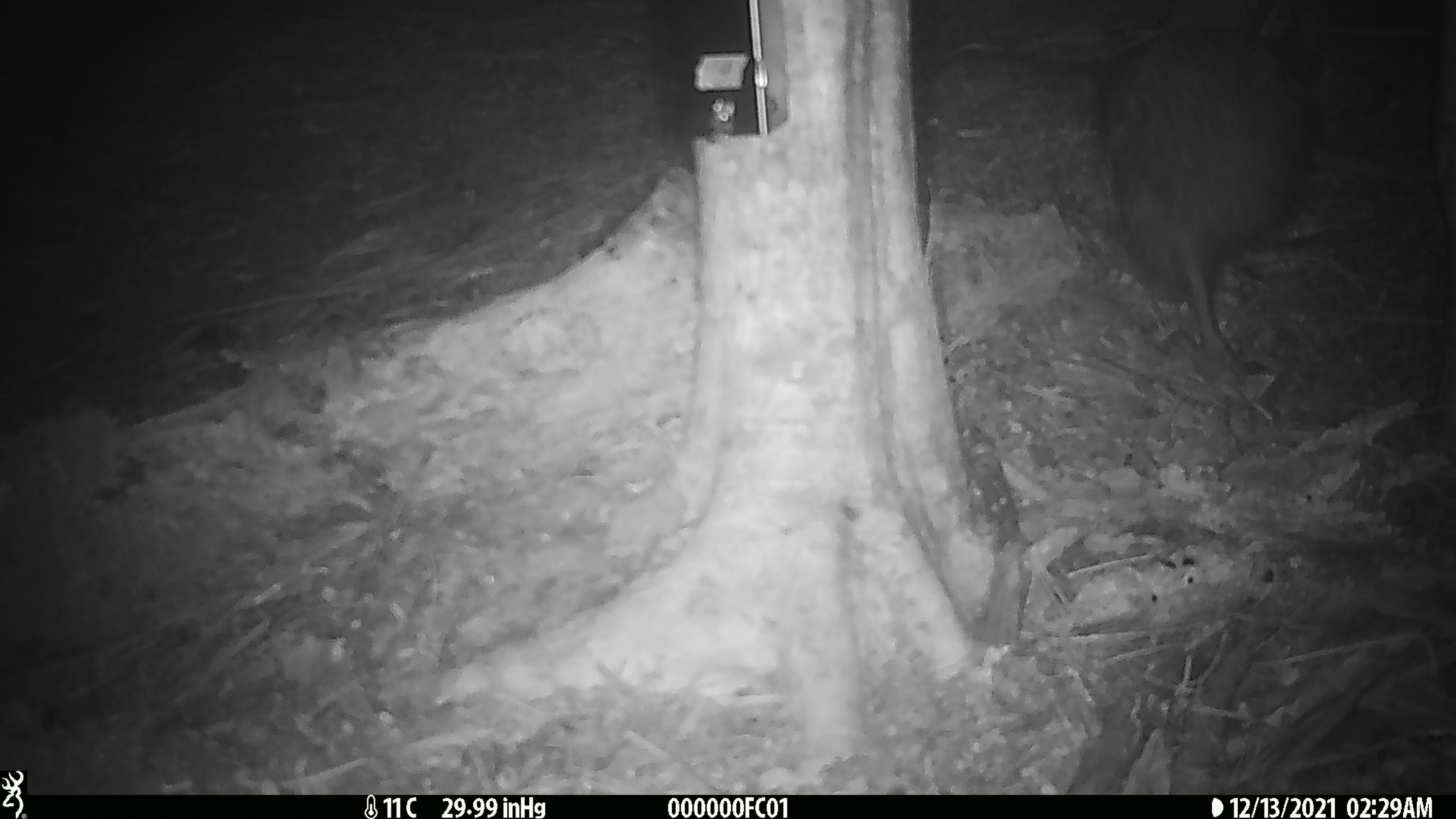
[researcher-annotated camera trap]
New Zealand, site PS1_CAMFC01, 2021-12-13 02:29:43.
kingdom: Animalia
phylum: Chordata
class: Aves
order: Apterygiformes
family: Apterygidae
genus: Apteryx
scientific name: Apteryx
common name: kiwi